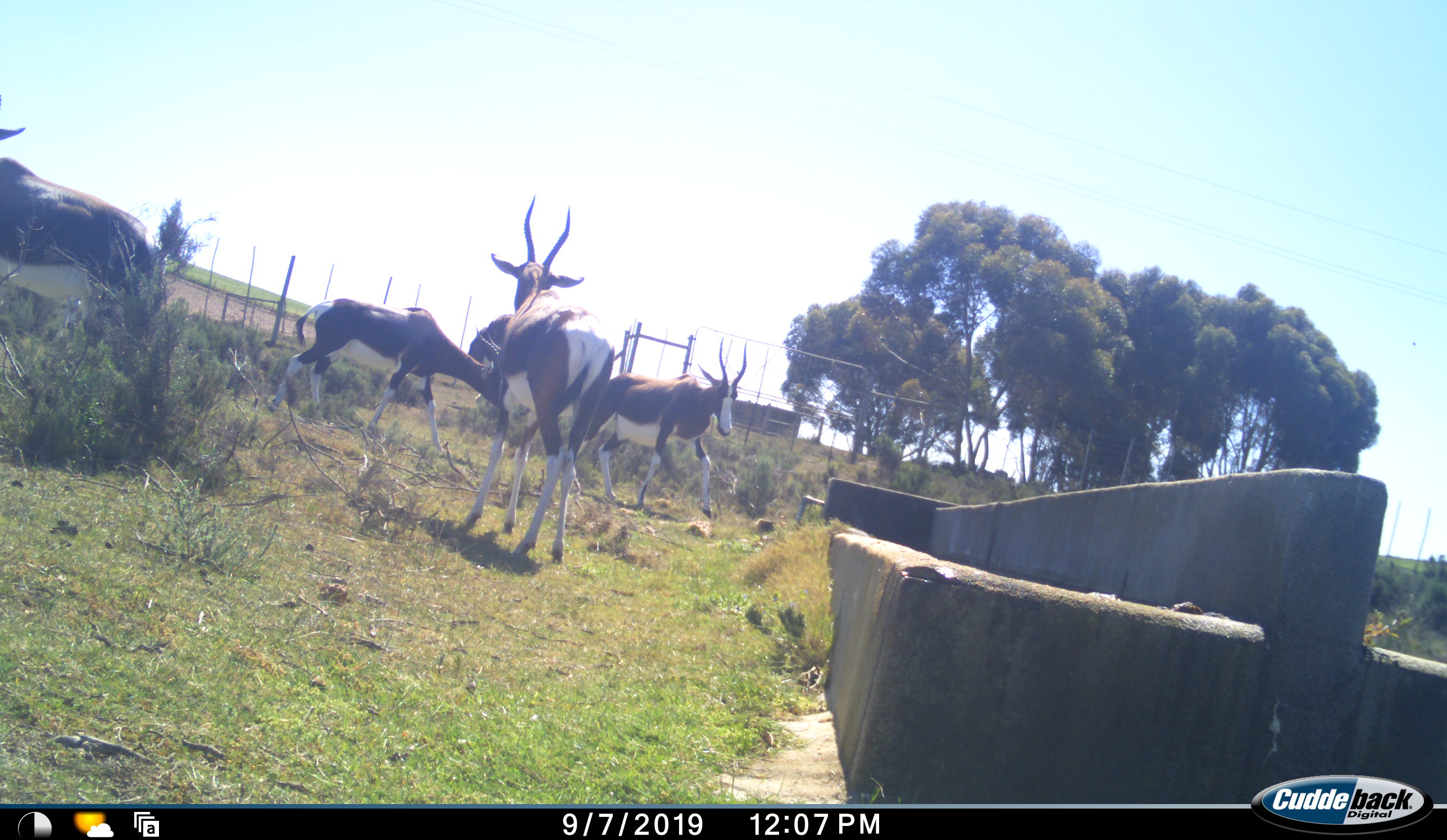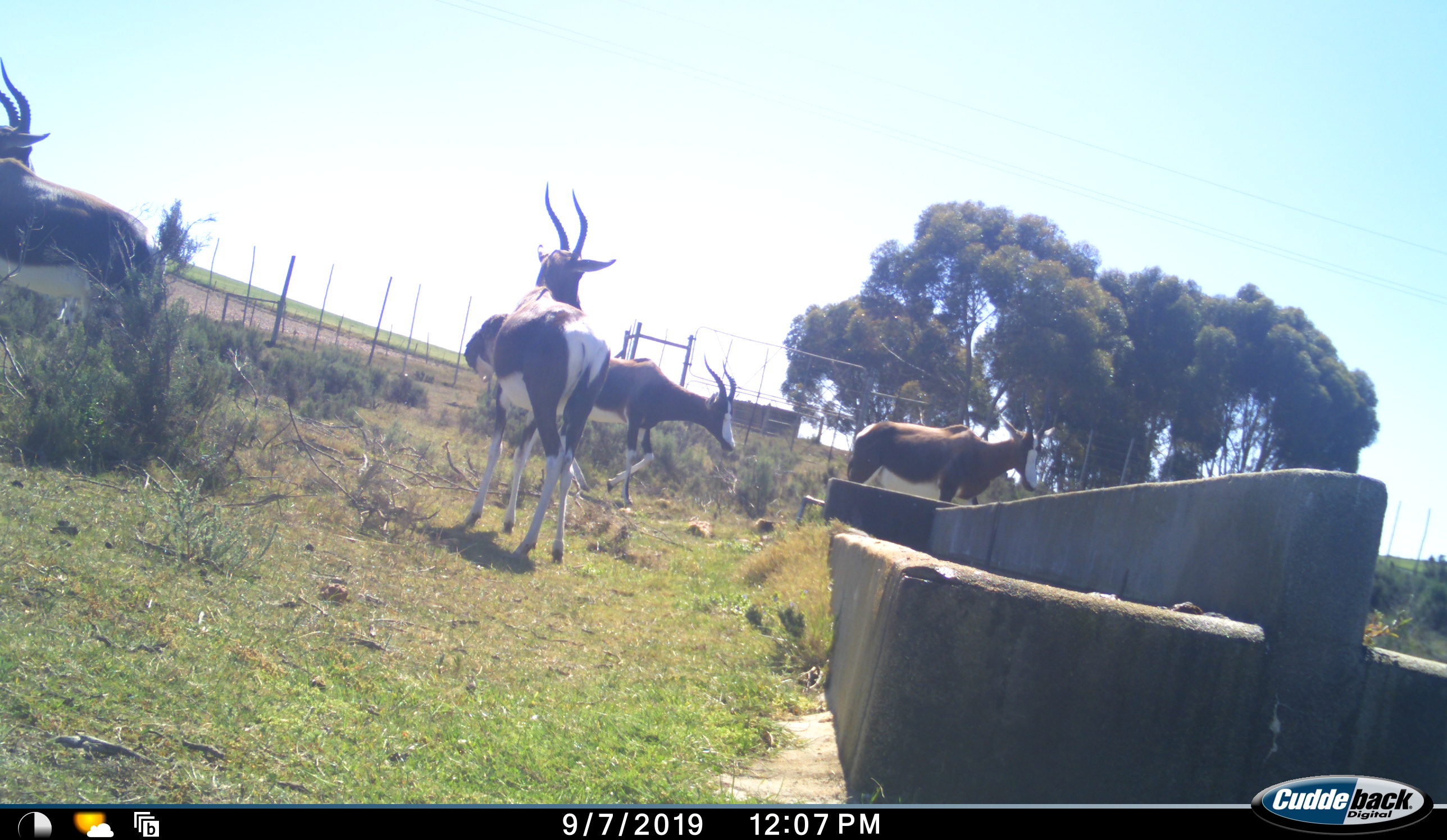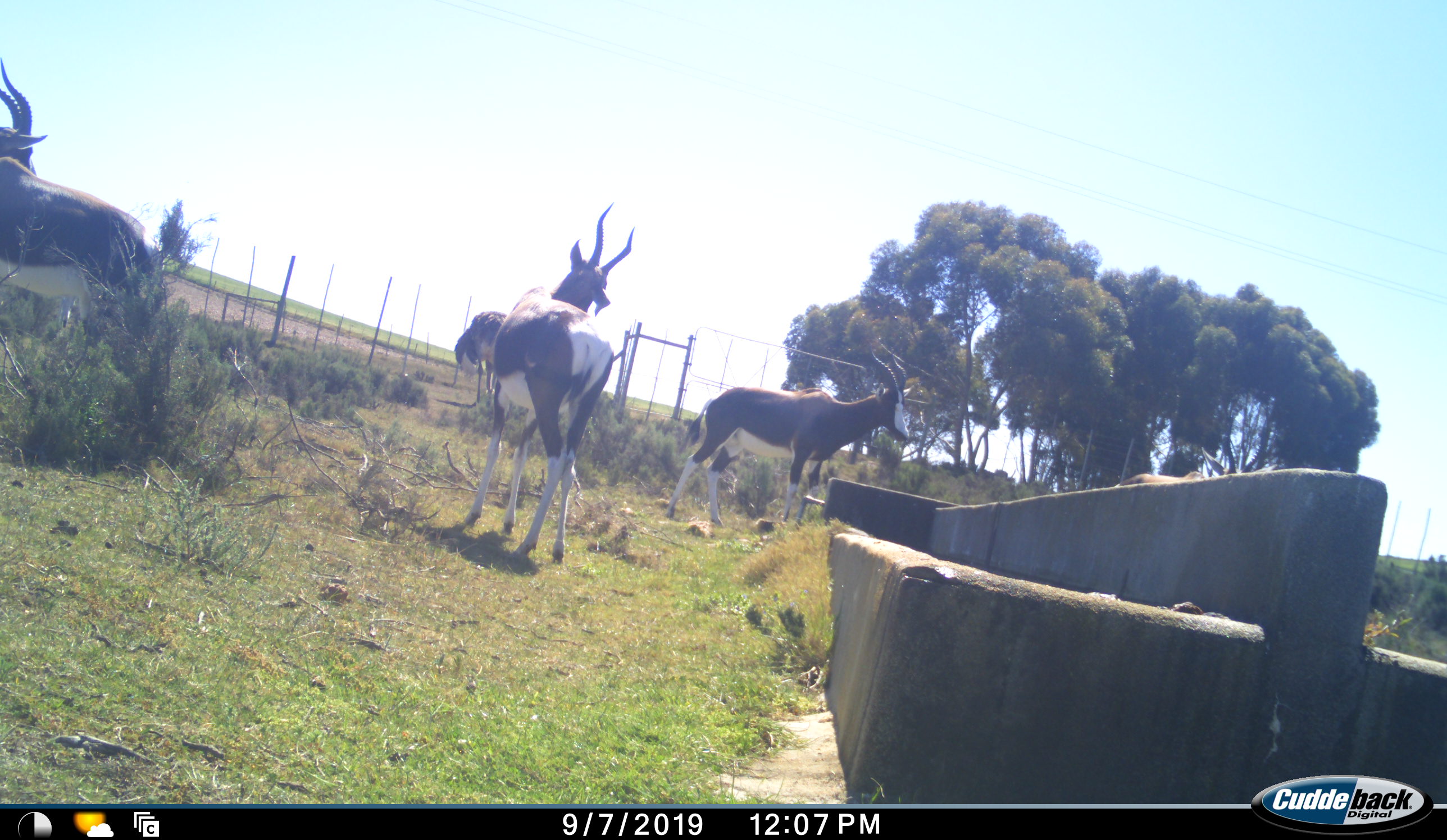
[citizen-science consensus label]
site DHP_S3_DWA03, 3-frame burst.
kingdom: Animalia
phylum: Chordata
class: Mammalia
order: Artiodactyla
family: Bovidae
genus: Damaliscus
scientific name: Damaliscus pygargus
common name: bontebok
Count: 4.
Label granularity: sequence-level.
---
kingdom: Animalia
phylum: Chordata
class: Aves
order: Struthioniformes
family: Struthionidae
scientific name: Struthionidae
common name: ostrich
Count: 1.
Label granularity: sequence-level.